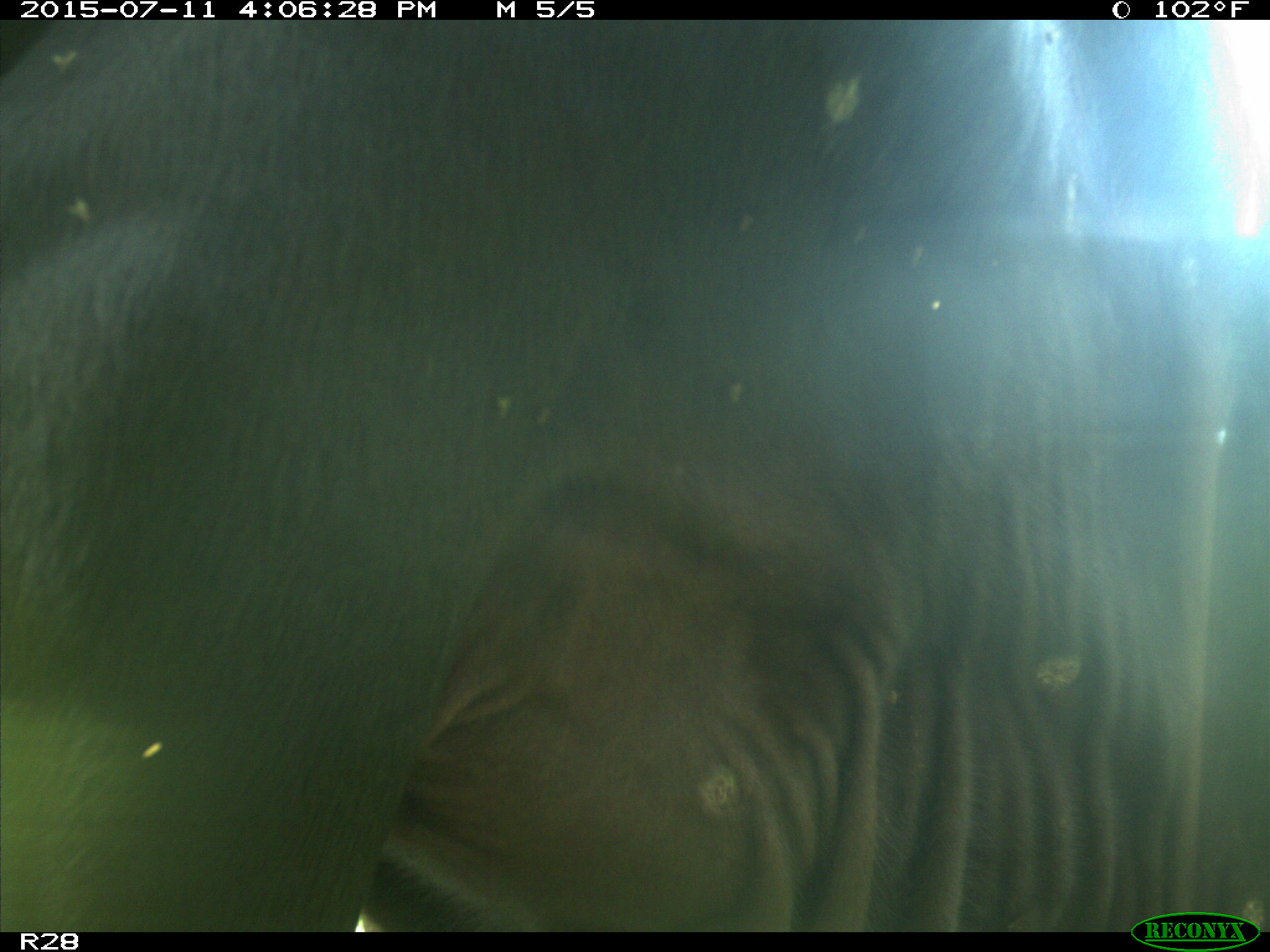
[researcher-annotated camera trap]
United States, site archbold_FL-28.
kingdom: Animalia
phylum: Chordata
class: Mammalia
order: Artiodactyla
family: Bovidae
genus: Bos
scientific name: Bos taurus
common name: domestic cow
Bos taurus (domestic cow).